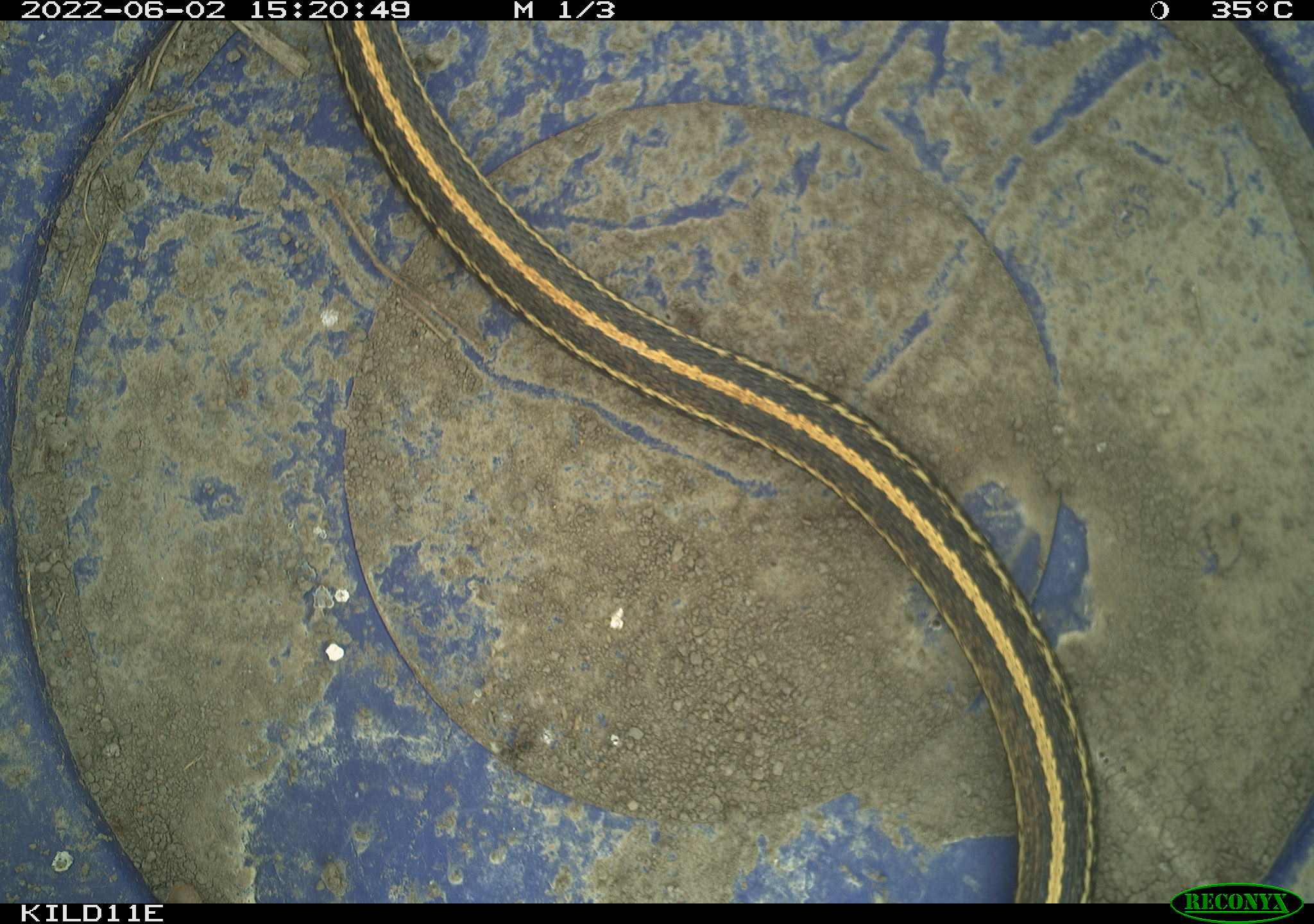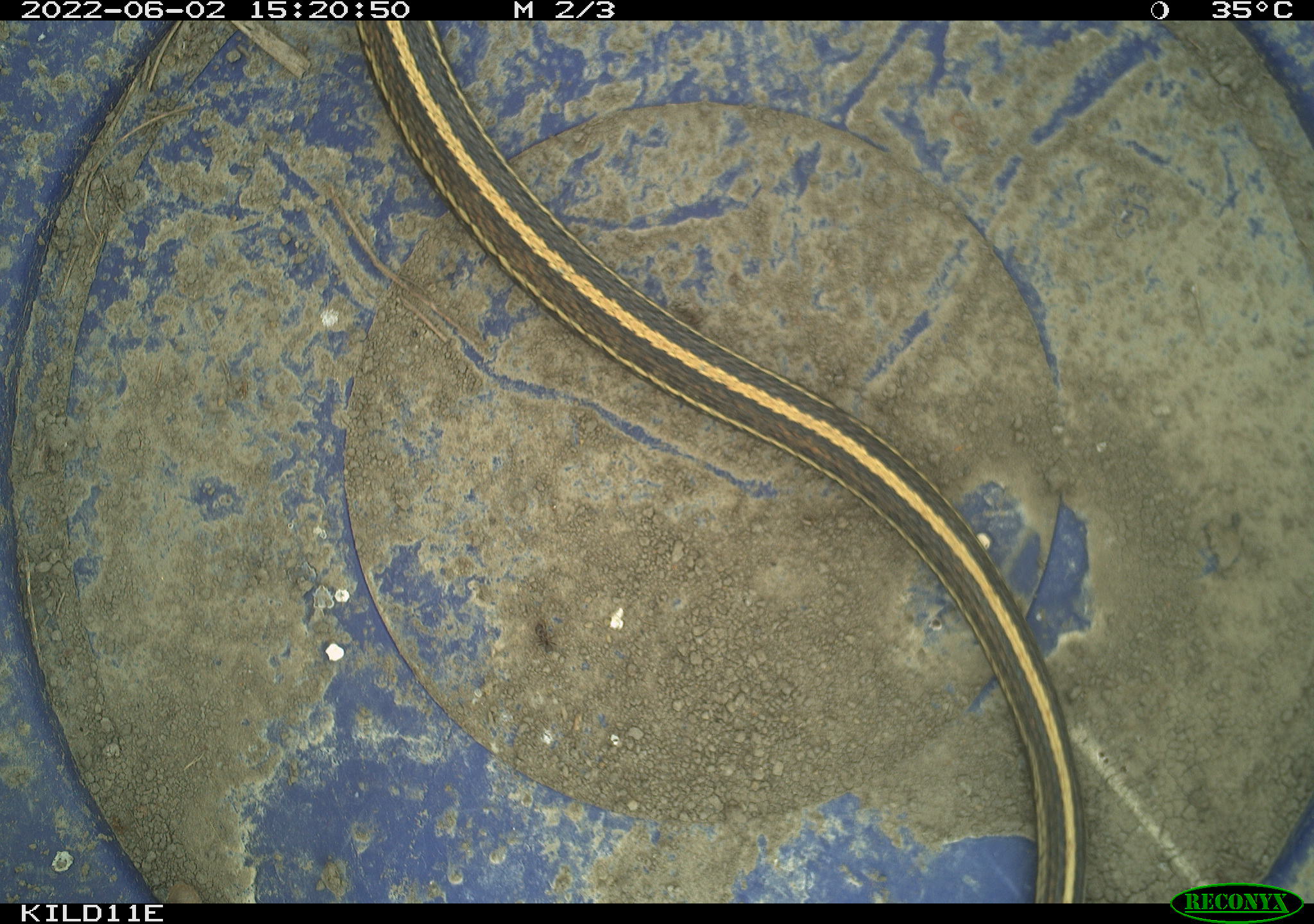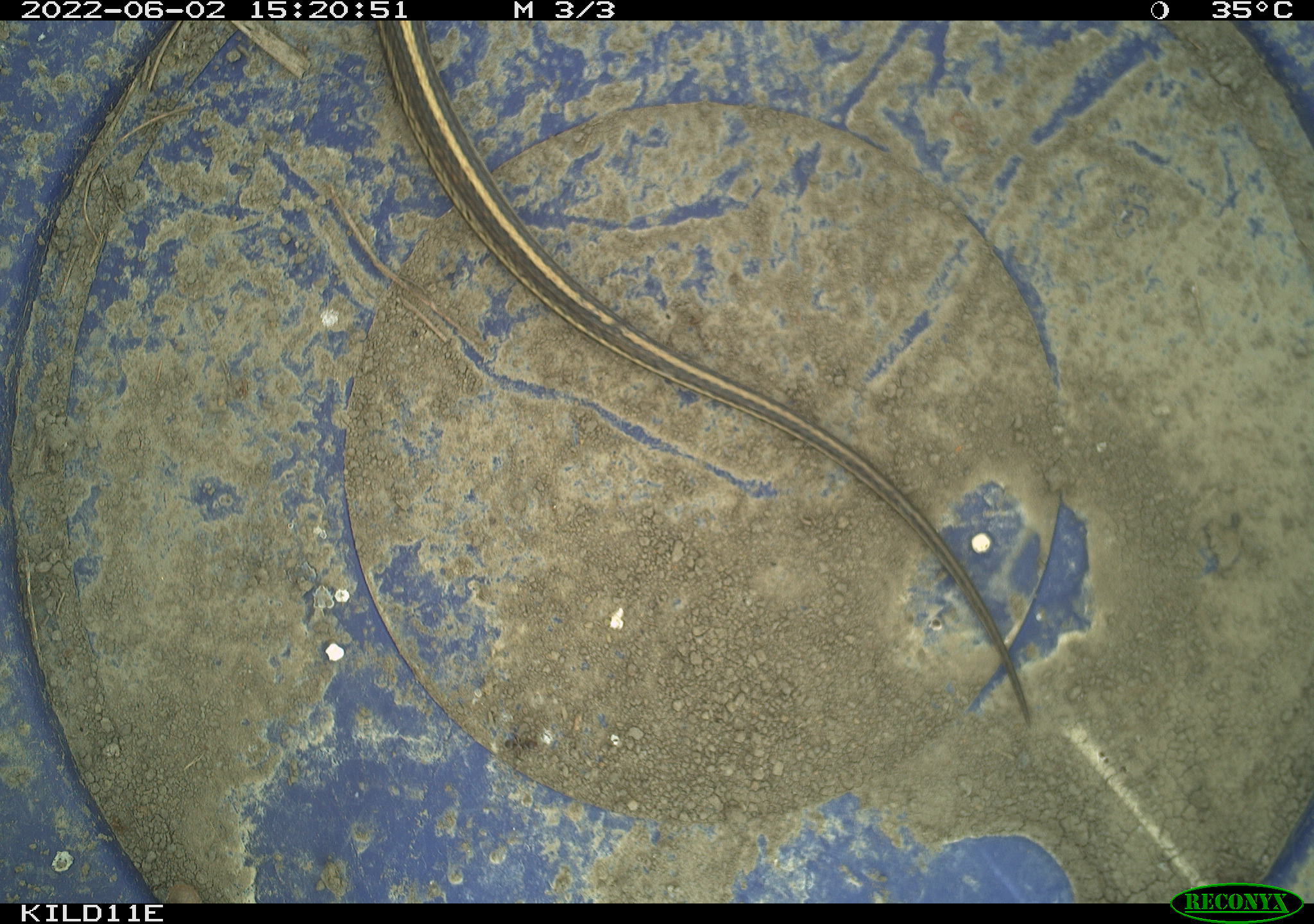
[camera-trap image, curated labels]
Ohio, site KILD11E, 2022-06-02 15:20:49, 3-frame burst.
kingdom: Animalia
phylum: Chordata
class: Reptilia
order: Squamata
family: Colubridae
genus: Thamnophis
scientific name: Thamnophis radix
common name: plains gartersnake